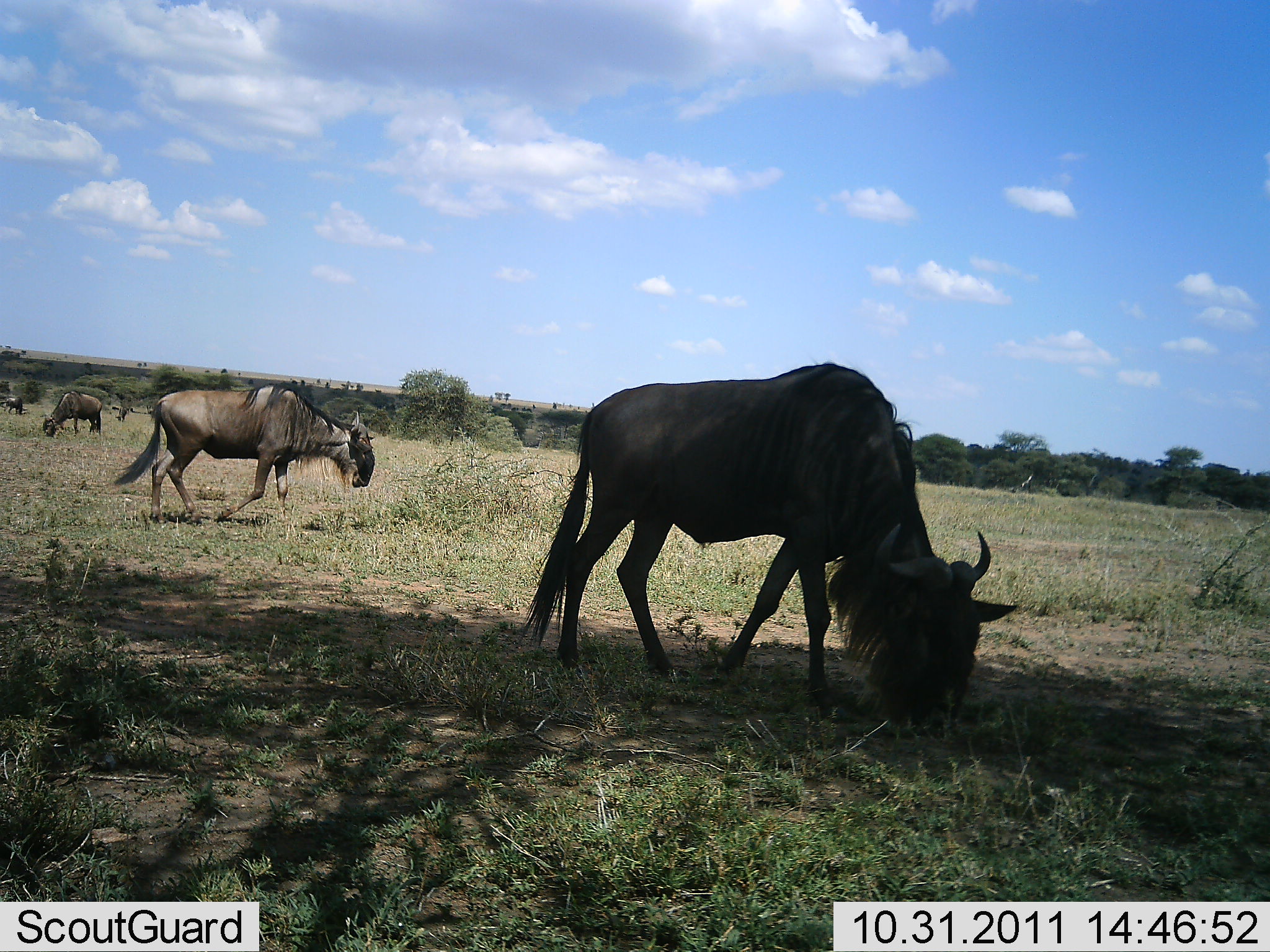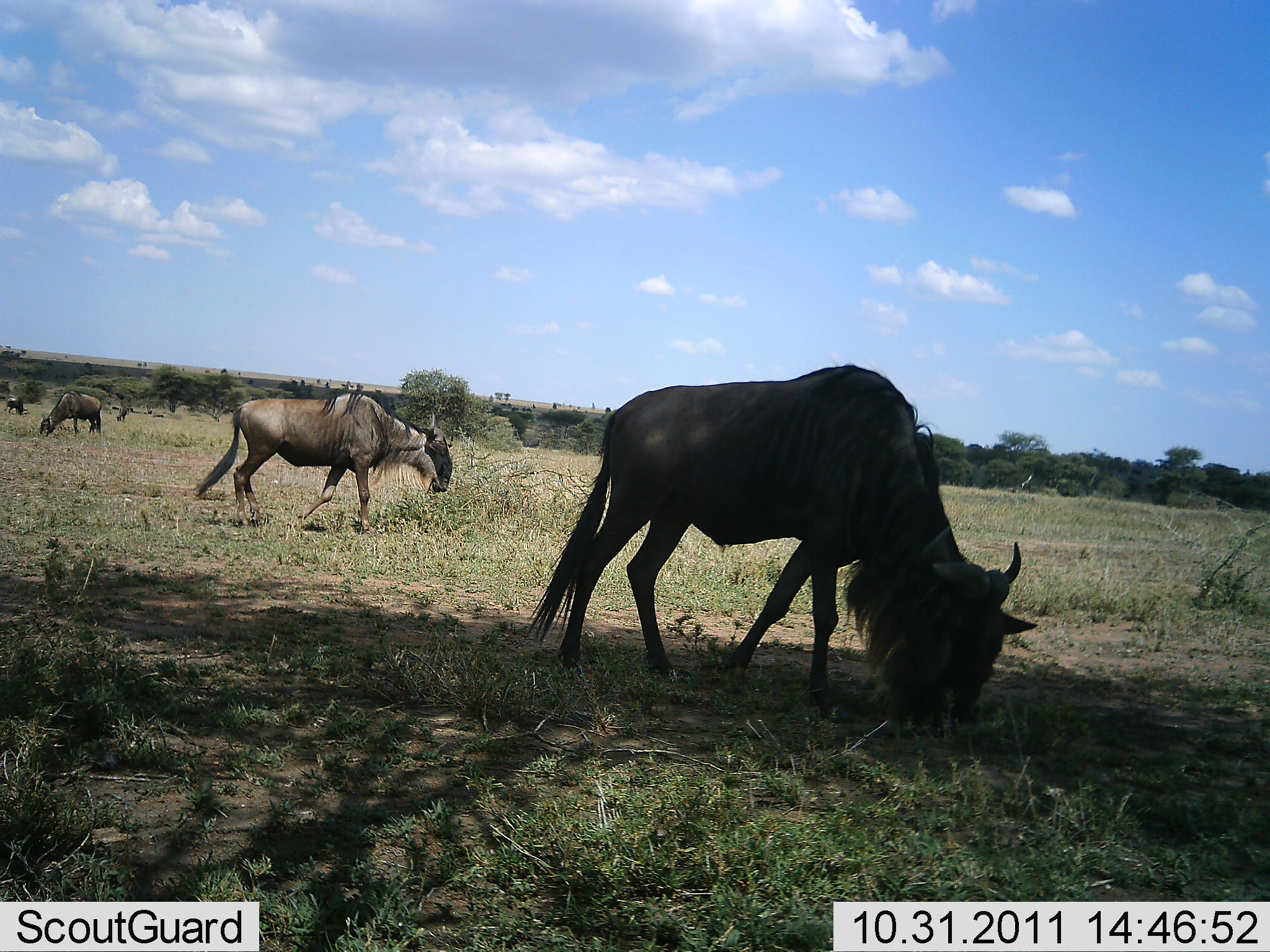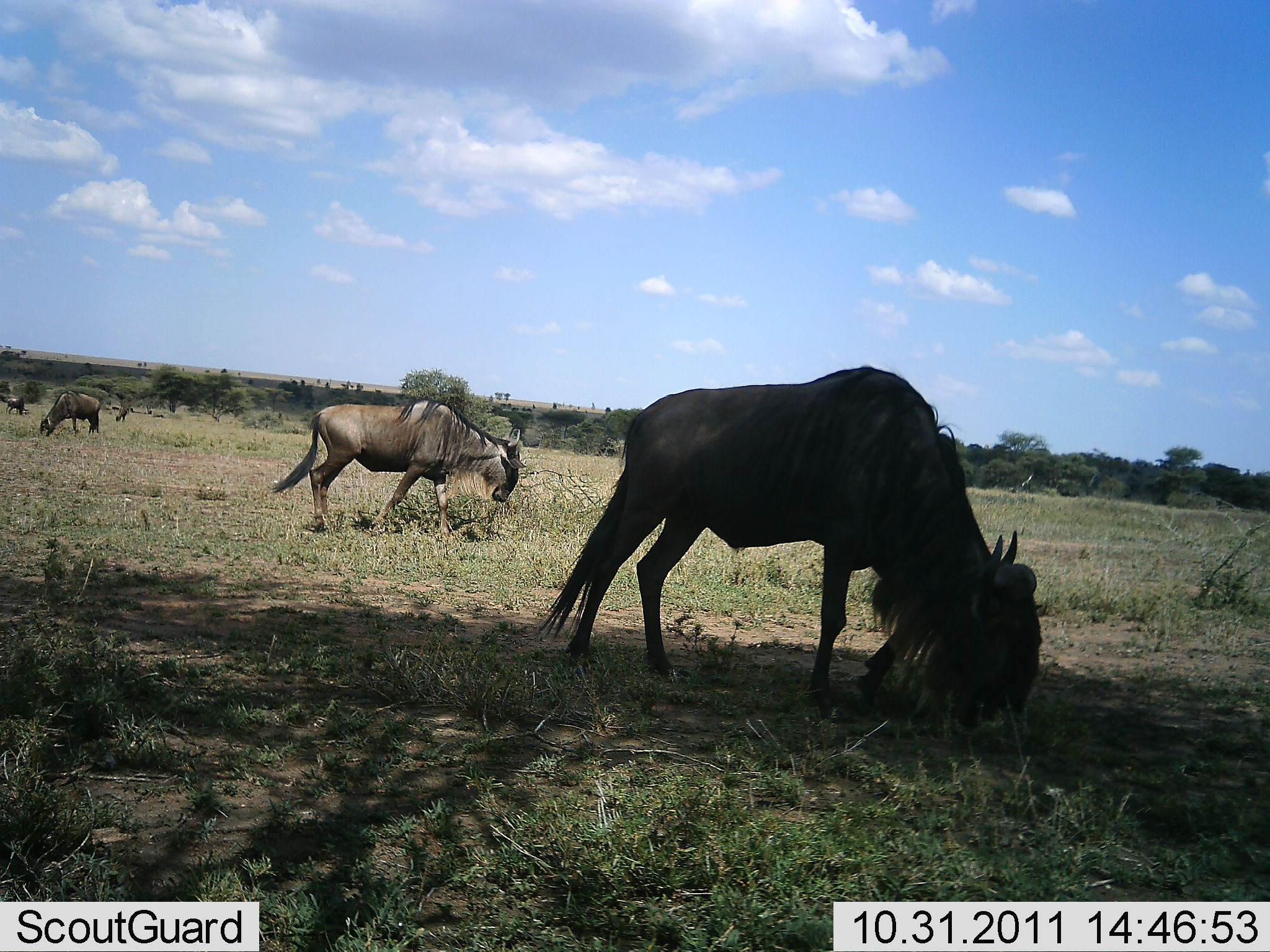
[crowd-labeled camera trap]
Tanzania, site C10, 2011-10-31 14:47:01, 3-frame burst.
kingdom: Animalia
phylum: Chordata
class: Mammalia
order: Artiodactyla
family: Bovidae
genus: Connochaetes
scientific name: Connochaetes taurinus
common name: blue wildebeest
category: wildebeest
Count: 5.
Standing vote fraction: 20%.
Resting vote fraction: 0%.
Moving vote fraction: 30%.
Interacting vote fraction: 0%.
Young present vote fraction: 0%.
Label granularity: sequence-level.